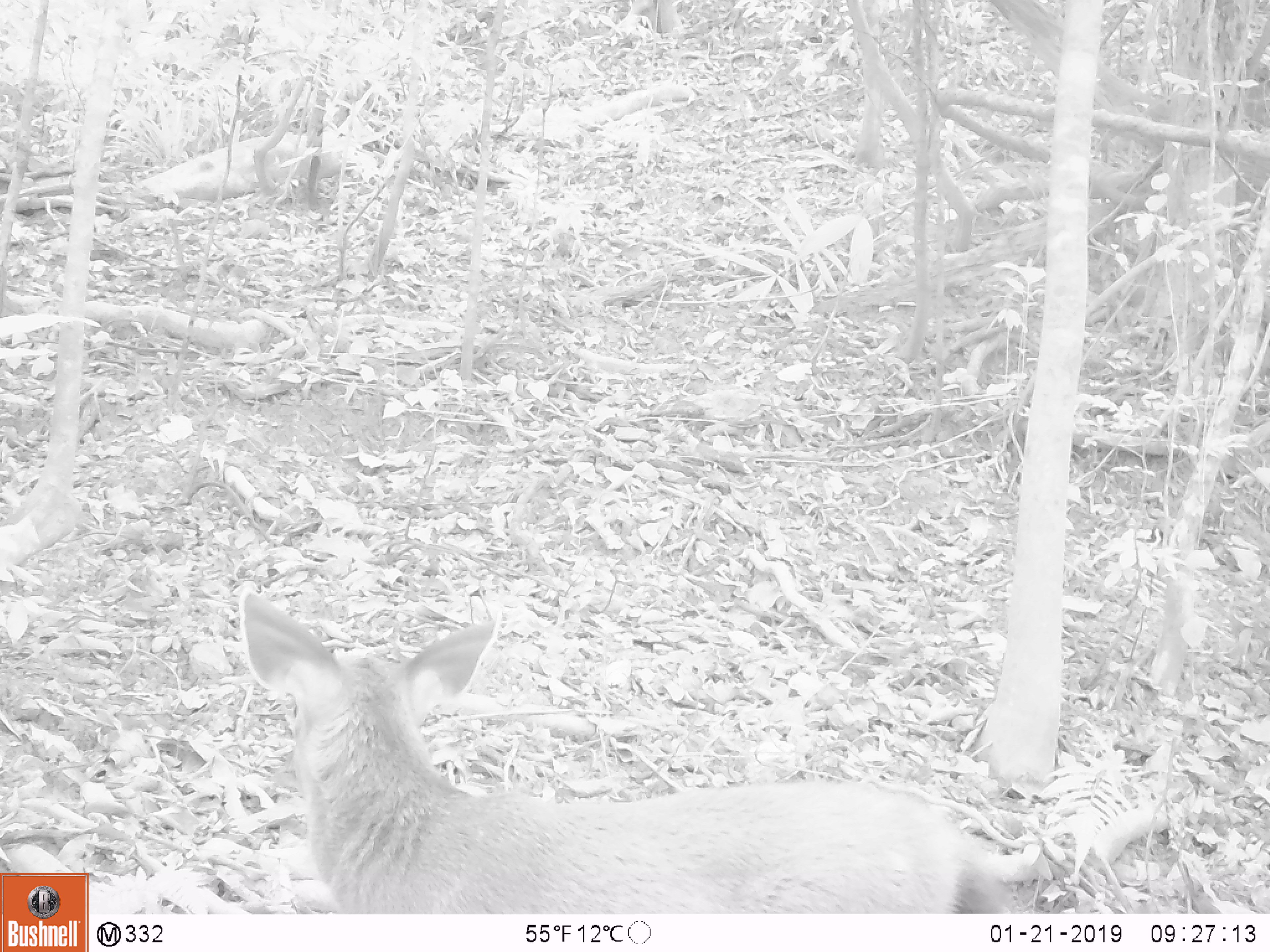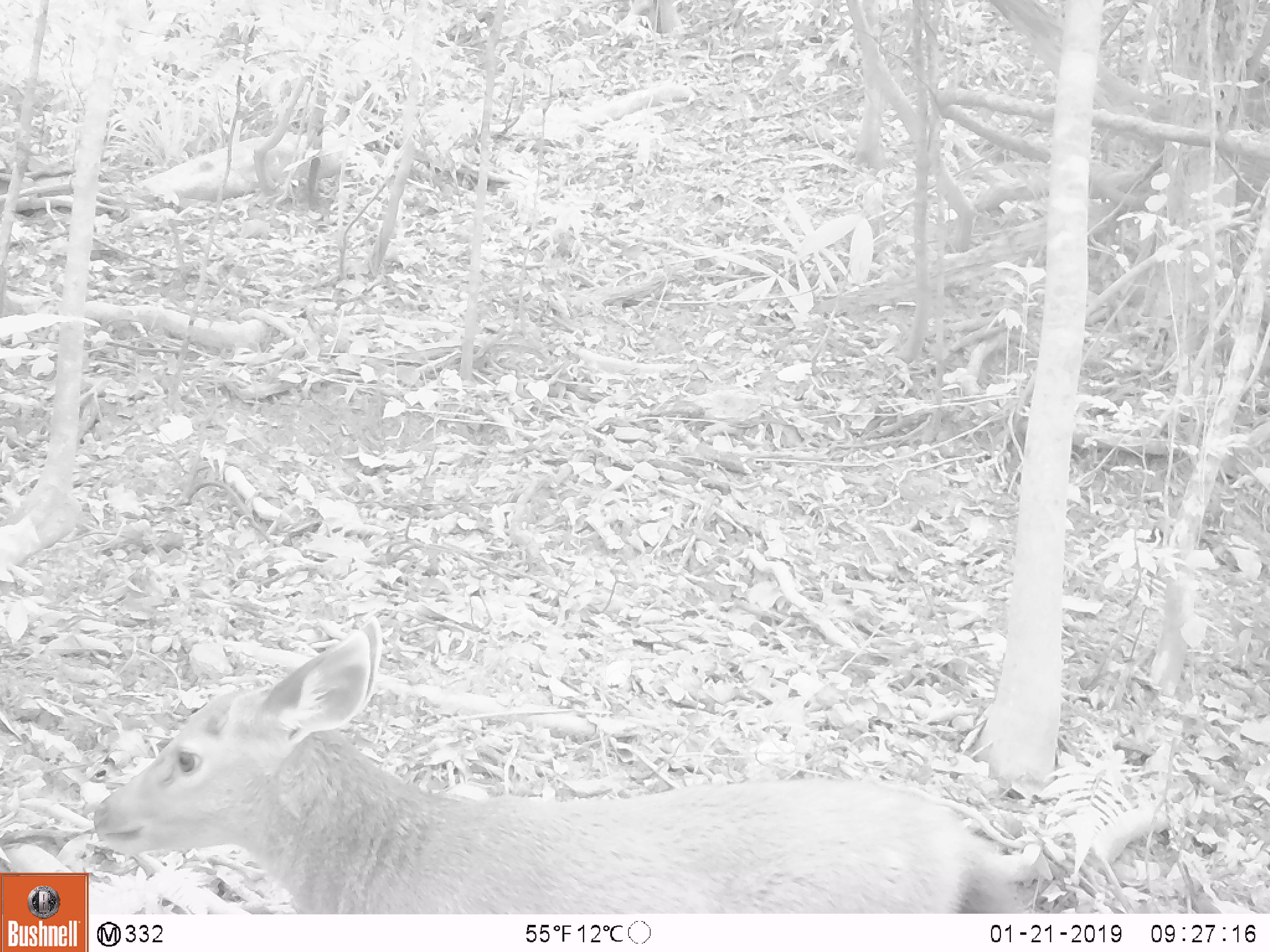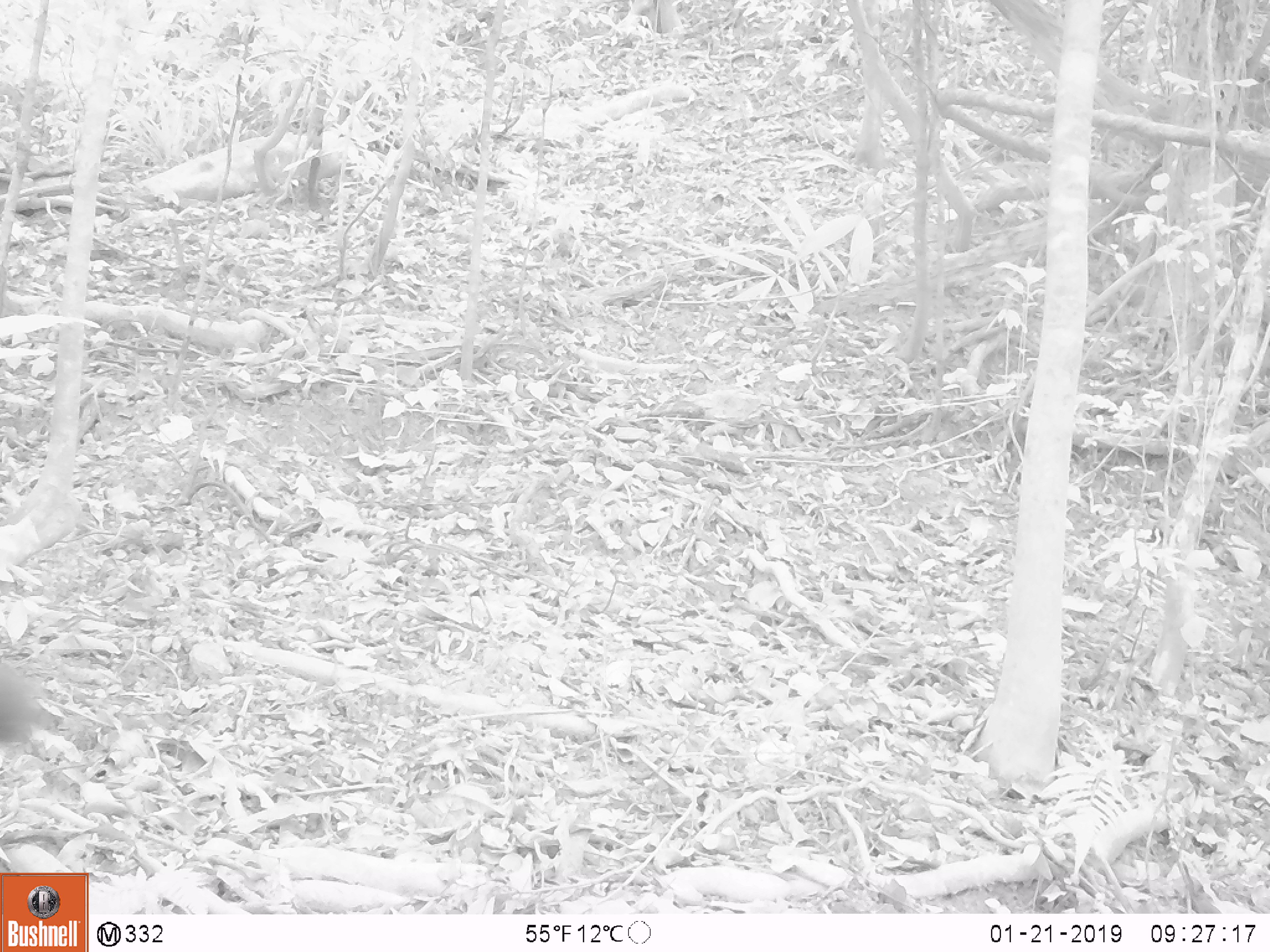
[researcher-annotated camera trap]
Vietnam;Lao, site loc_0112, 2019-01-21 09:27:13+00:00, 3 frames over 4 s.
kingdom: Animalia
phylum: Chordata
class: Mammalia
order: Artiodactyla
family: Cervidae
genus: Rusa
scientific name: Rusa unicolor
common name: sambar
Sambar (Rusa unicolor). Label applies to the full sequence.